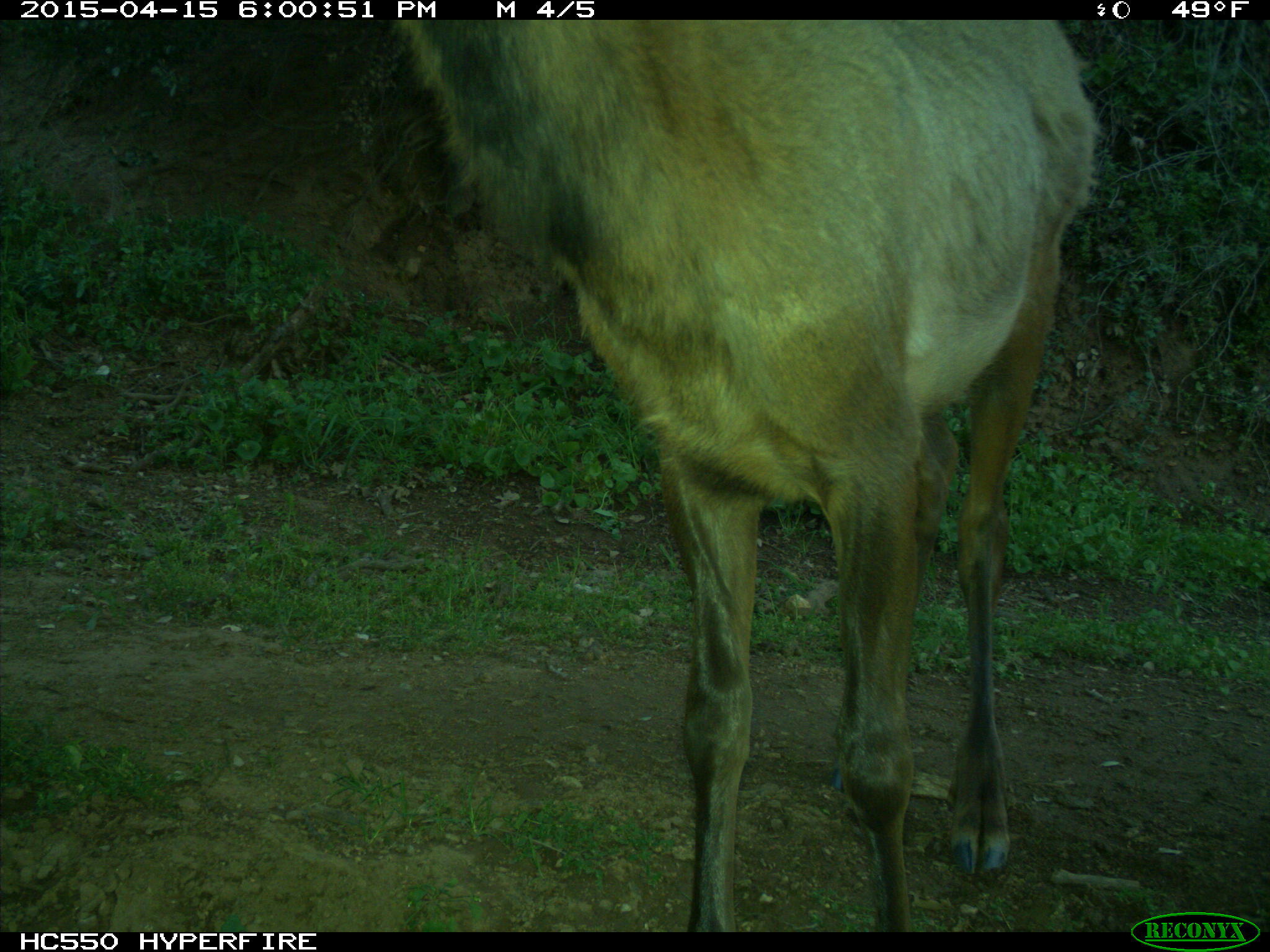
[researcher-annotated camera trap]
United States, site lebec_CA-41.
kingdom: Animalia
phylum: Chordata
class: Mammalia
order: Artiodactyla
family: Cervidae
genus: Cervus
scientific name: Cervus canadensis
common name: elk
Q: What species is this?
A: Cervus canadensis (elk).